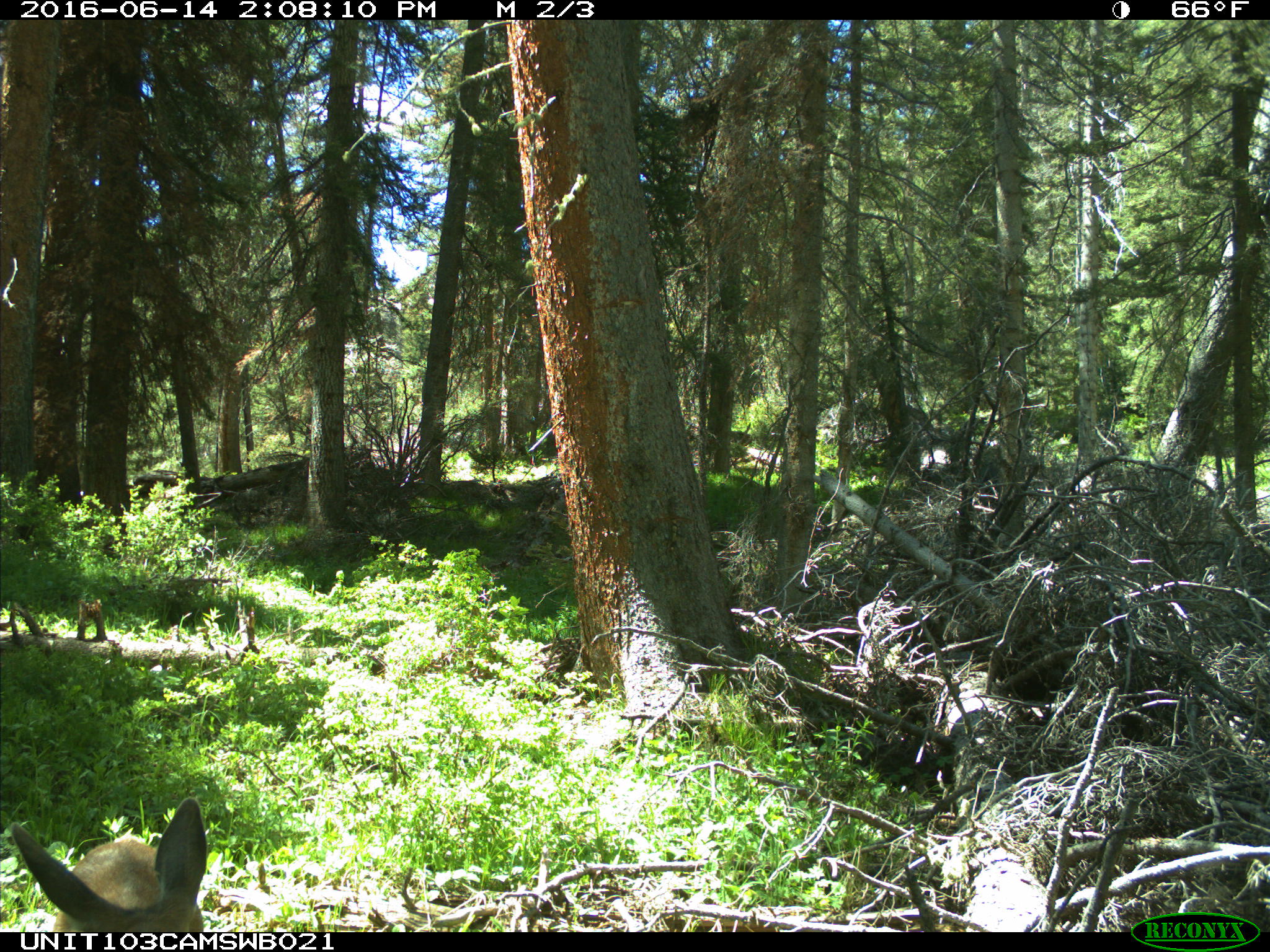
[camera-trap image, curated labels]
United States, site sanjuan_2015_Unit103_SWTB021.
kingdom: Animalia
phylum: Chordata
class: Mammalia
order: Artiodactyla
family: Cervidae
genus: Odocoileus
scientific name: Odocoileus hemionus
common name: mule deer